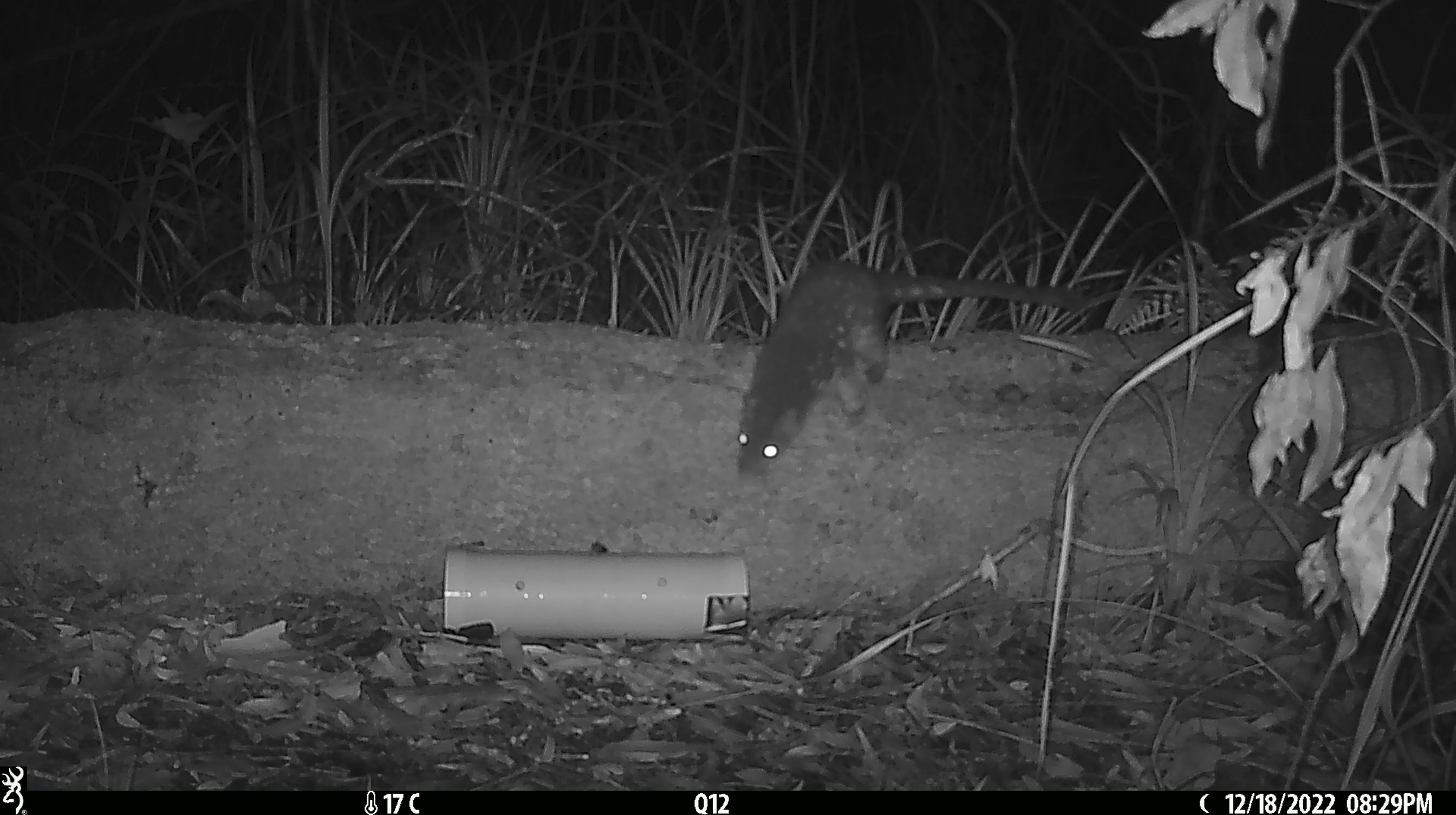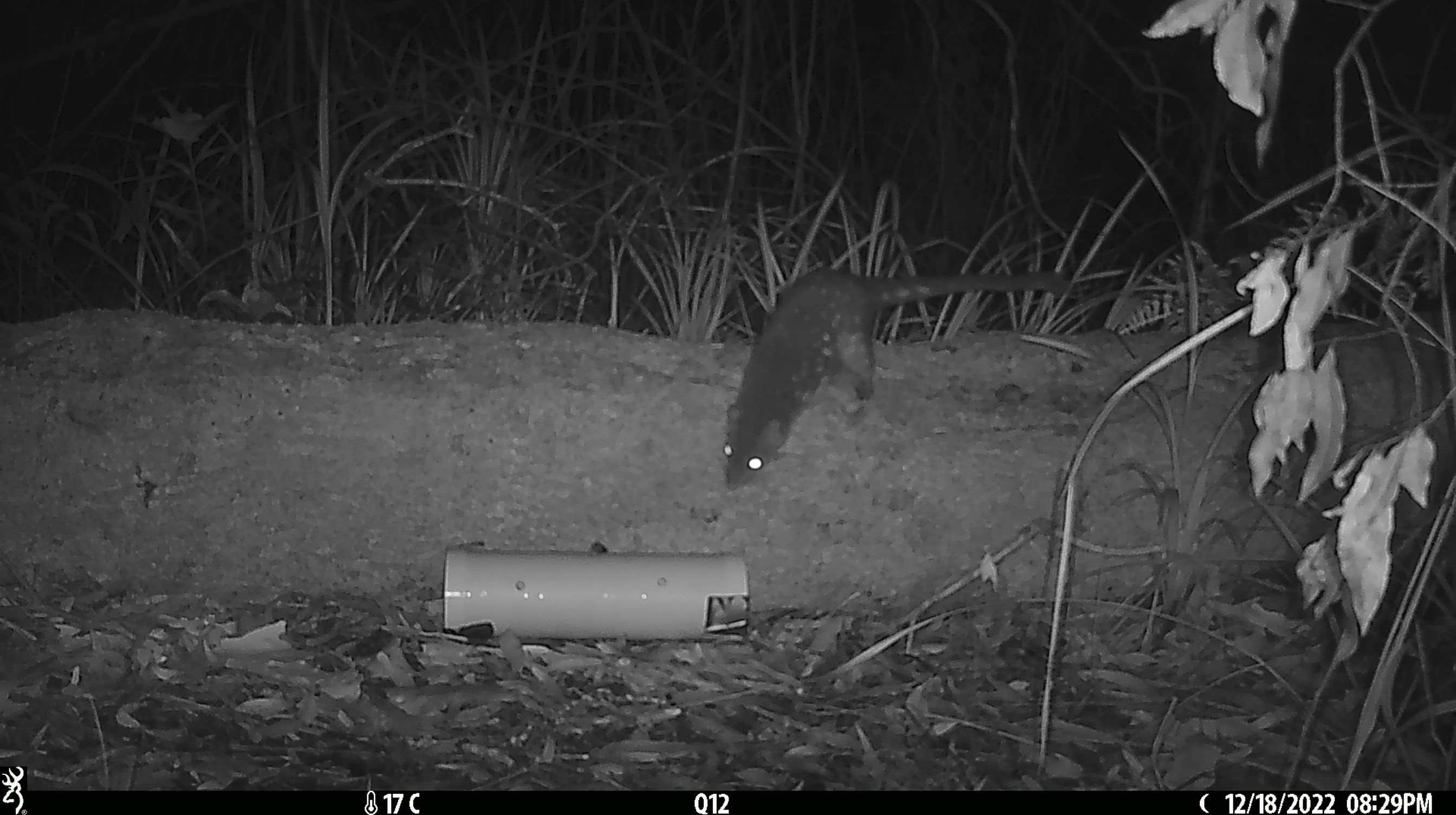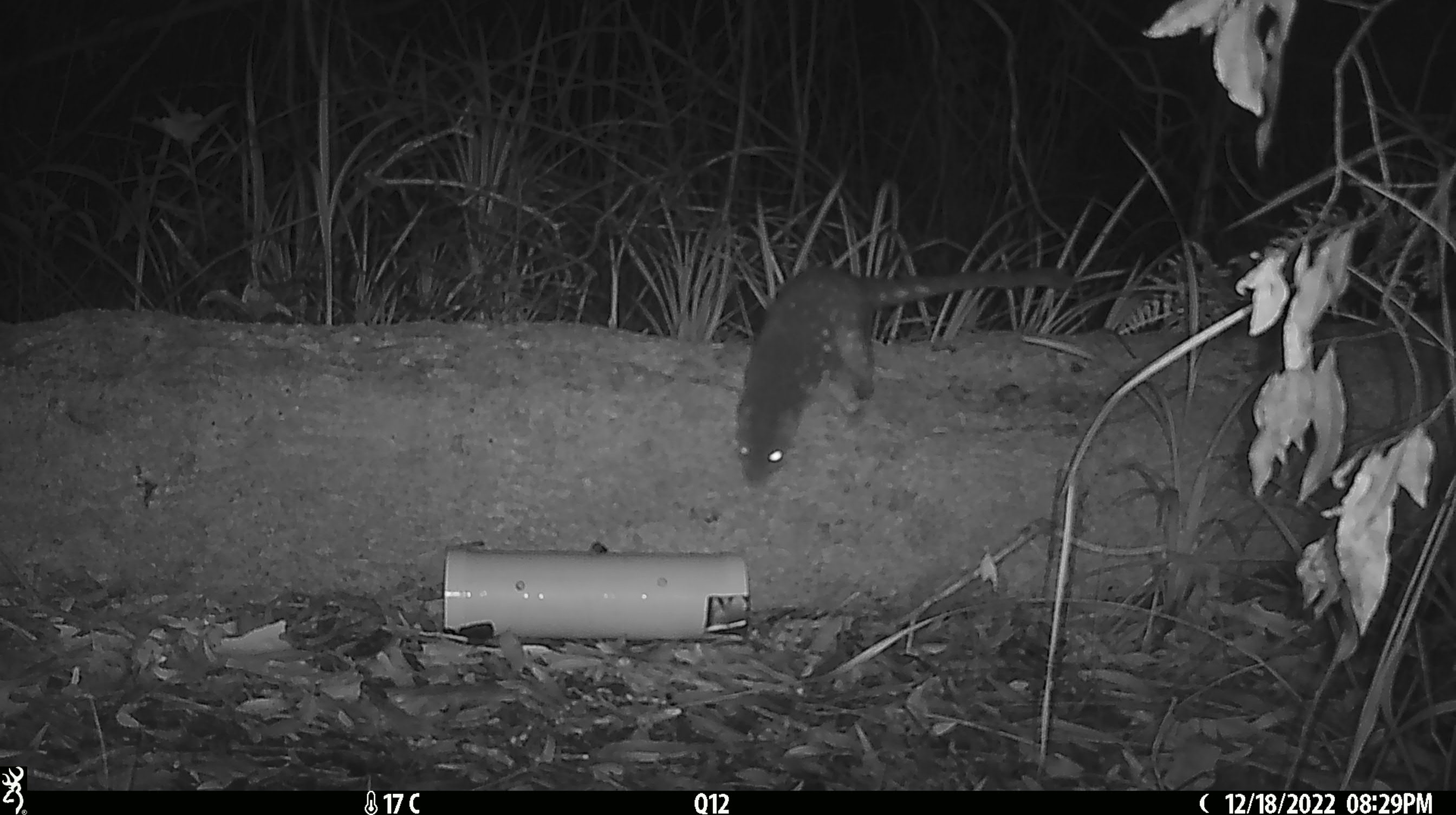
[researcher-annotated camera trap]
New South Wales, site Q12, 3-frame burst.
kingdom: Animalia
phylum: Chordata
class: Mammalia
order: Dasyuromorphia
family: Dasyuridae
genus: Dasyurus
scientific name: Dasyurus maculatus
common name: spotted-tailed quoll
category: quoll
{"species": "quoll (spotted-tailed quoll) (Dasyurus maculatus)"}